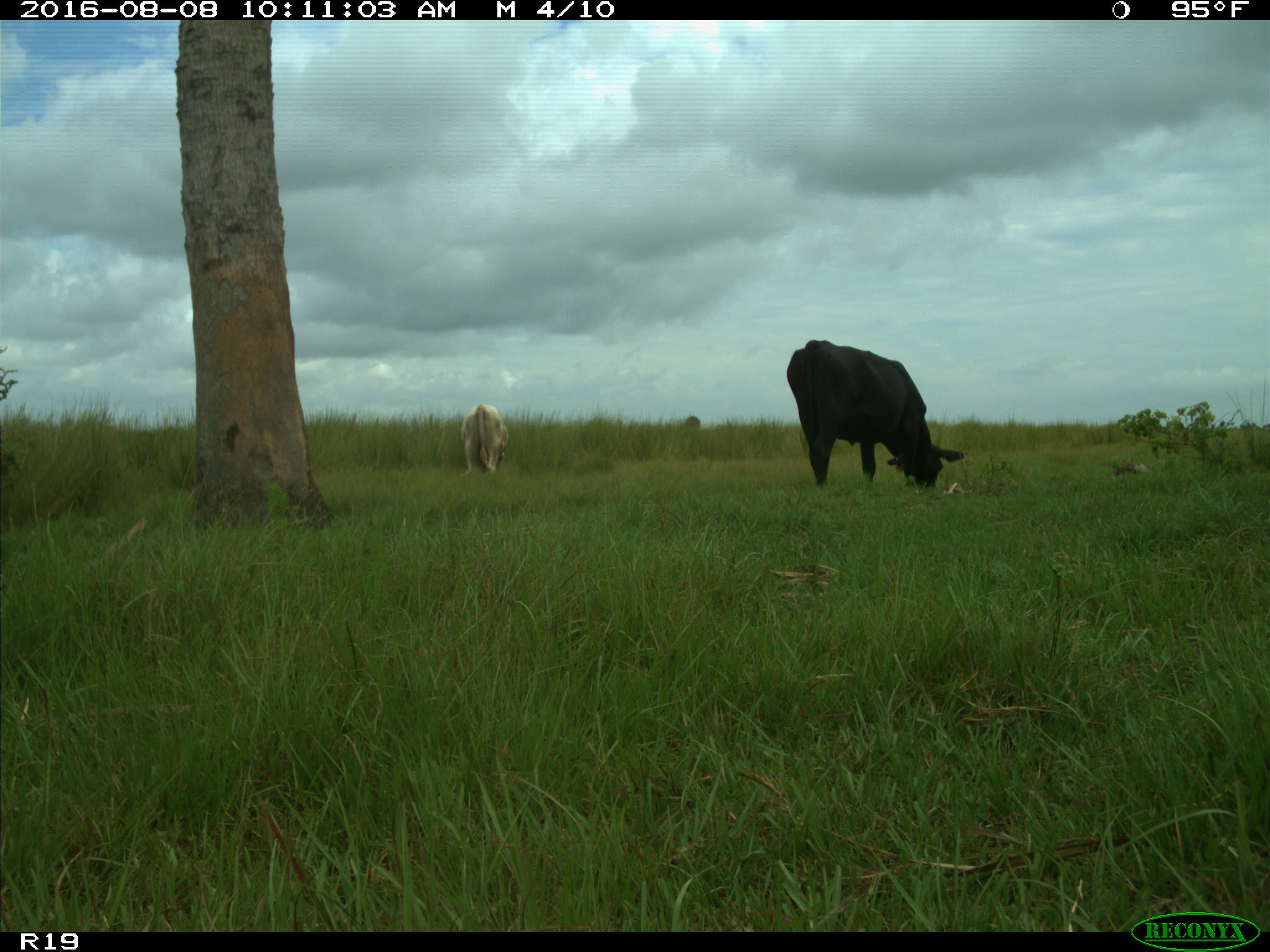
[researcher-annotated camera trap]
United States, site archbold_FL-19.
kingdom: Animalia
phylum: Chordata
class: Mammalia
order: Artiodactyla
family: Bovidae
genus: Bos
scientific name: Bos taurus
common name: domestic cow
Bos taurus (domestic cow).